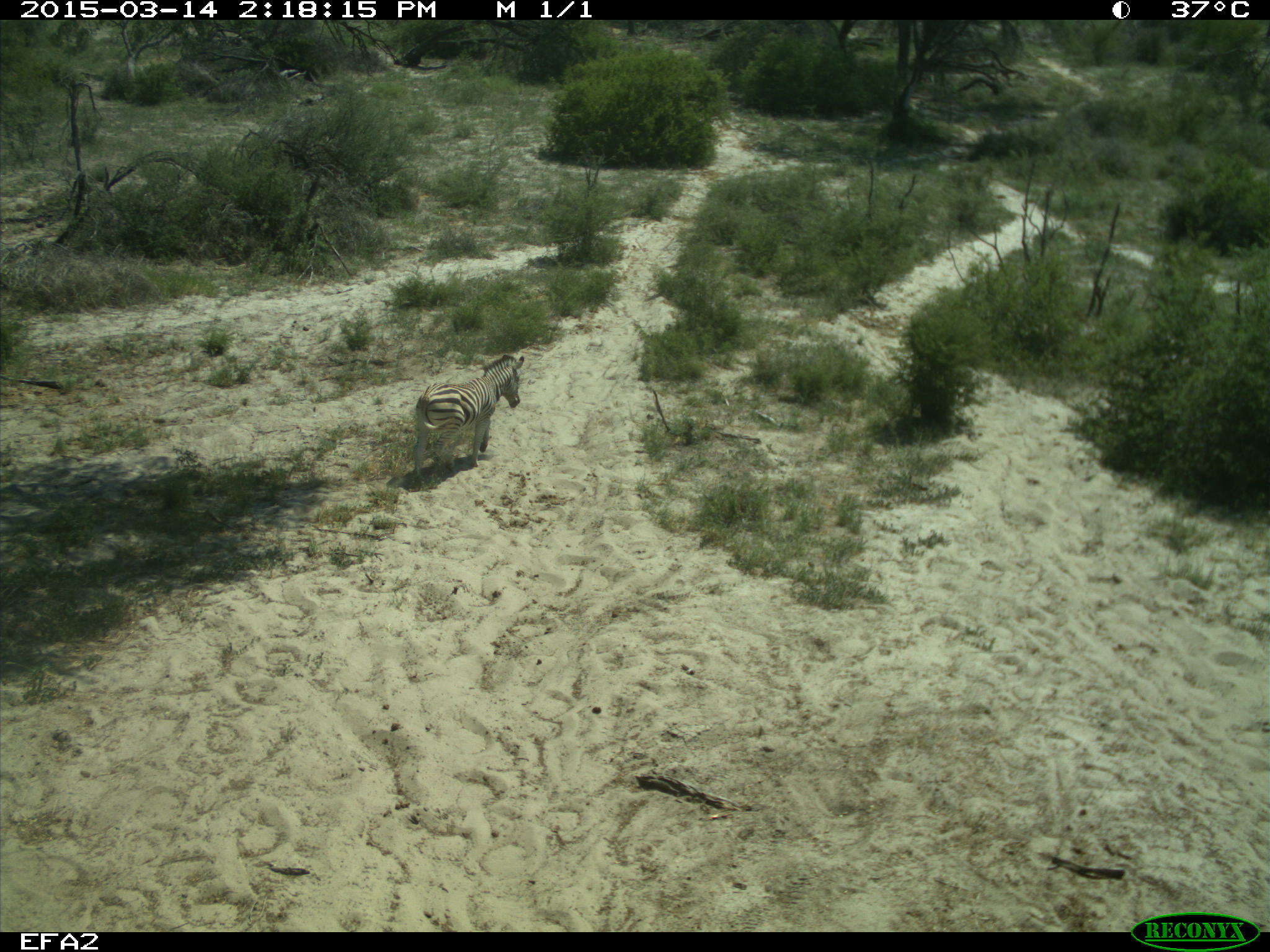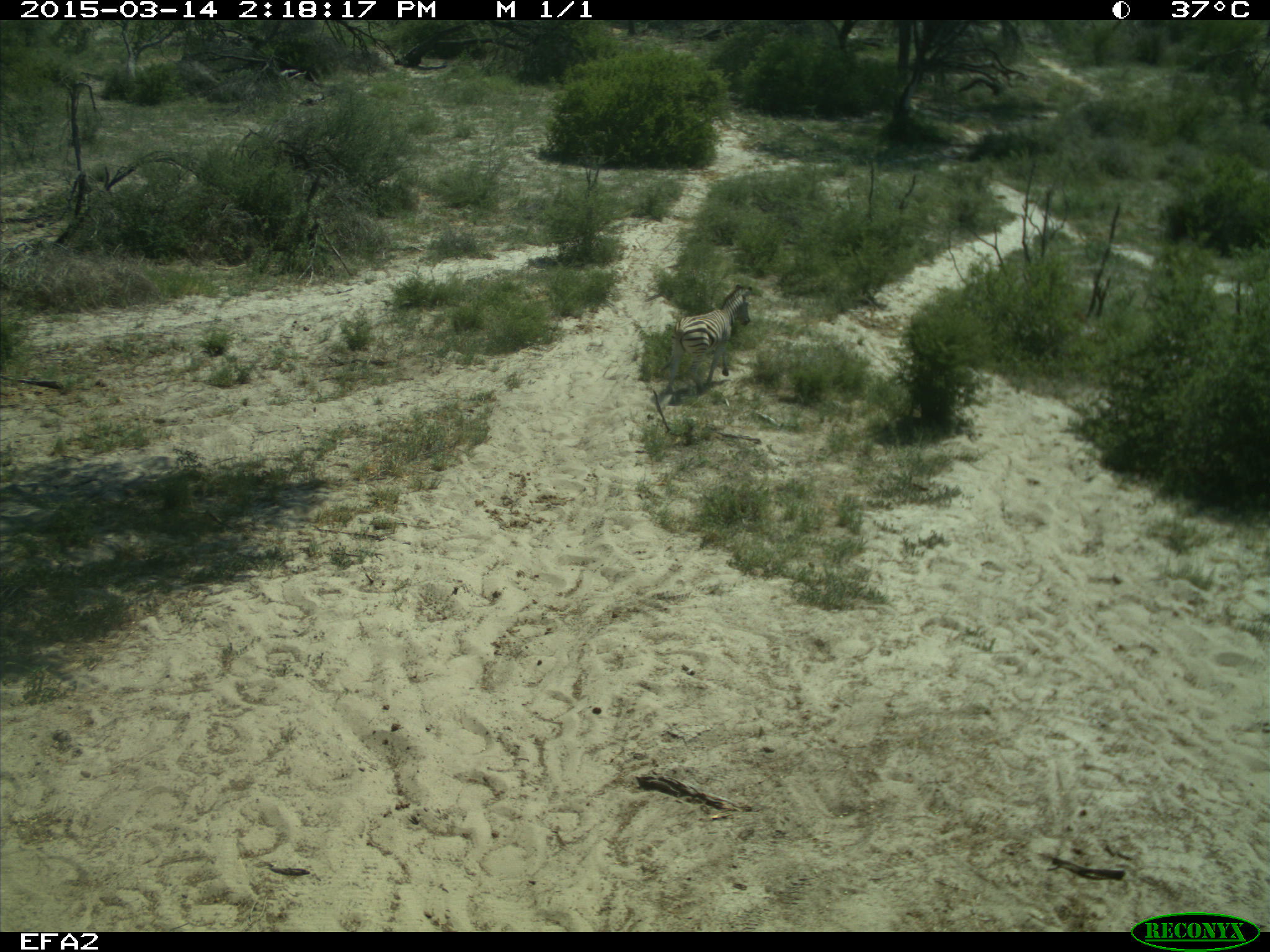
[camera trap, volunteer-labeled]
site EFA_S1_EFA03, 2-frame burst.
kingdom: Animalia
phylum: Chordata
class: Mammalia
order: Perissodactyla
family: Equidae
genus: Equus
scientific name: Equus quagga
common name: plains zebra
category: zebraplains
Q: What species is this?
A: Zebraplains (plains zebra) (Equus quagga).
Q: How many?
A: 1.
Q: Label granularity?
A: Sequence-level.